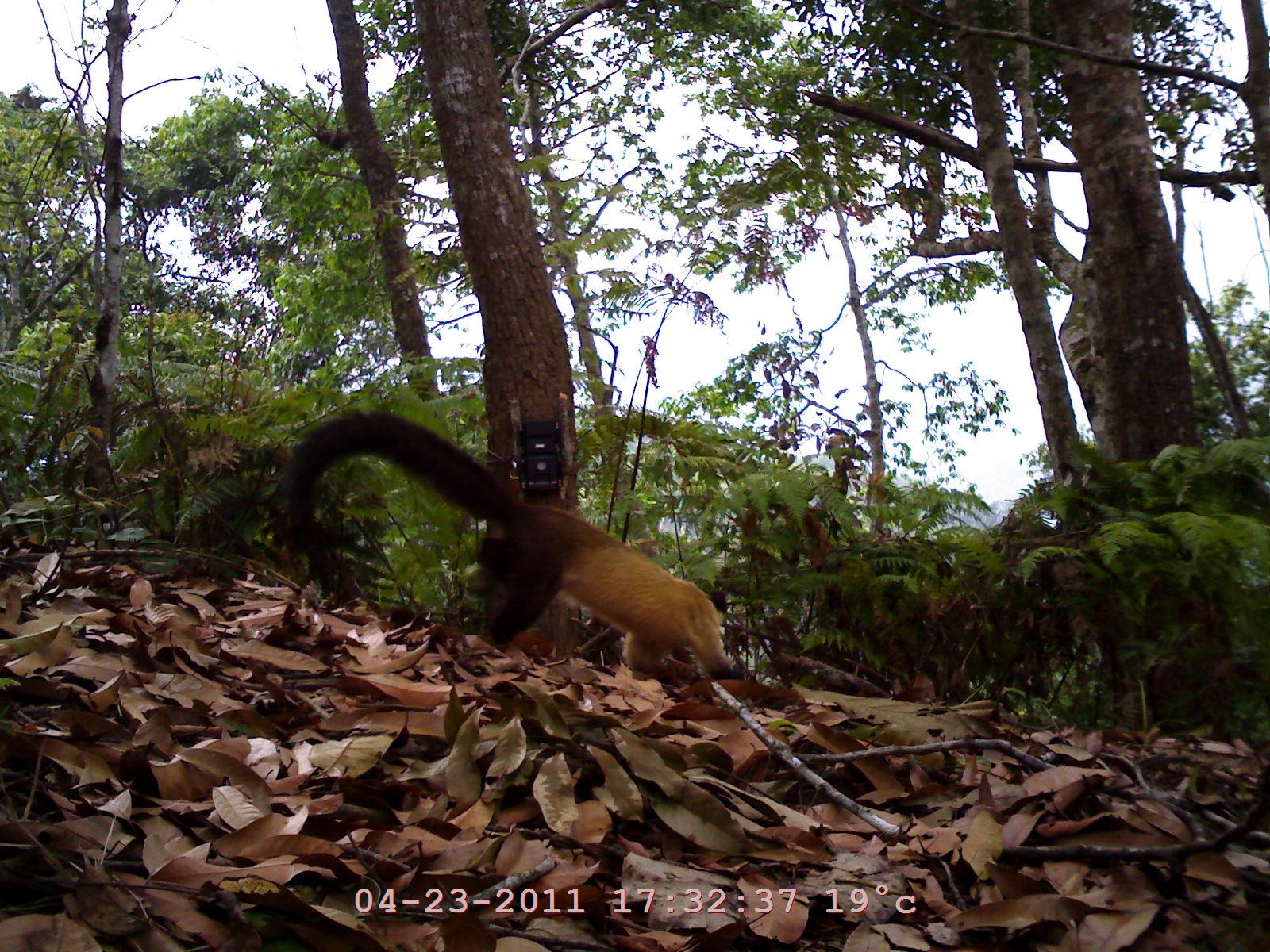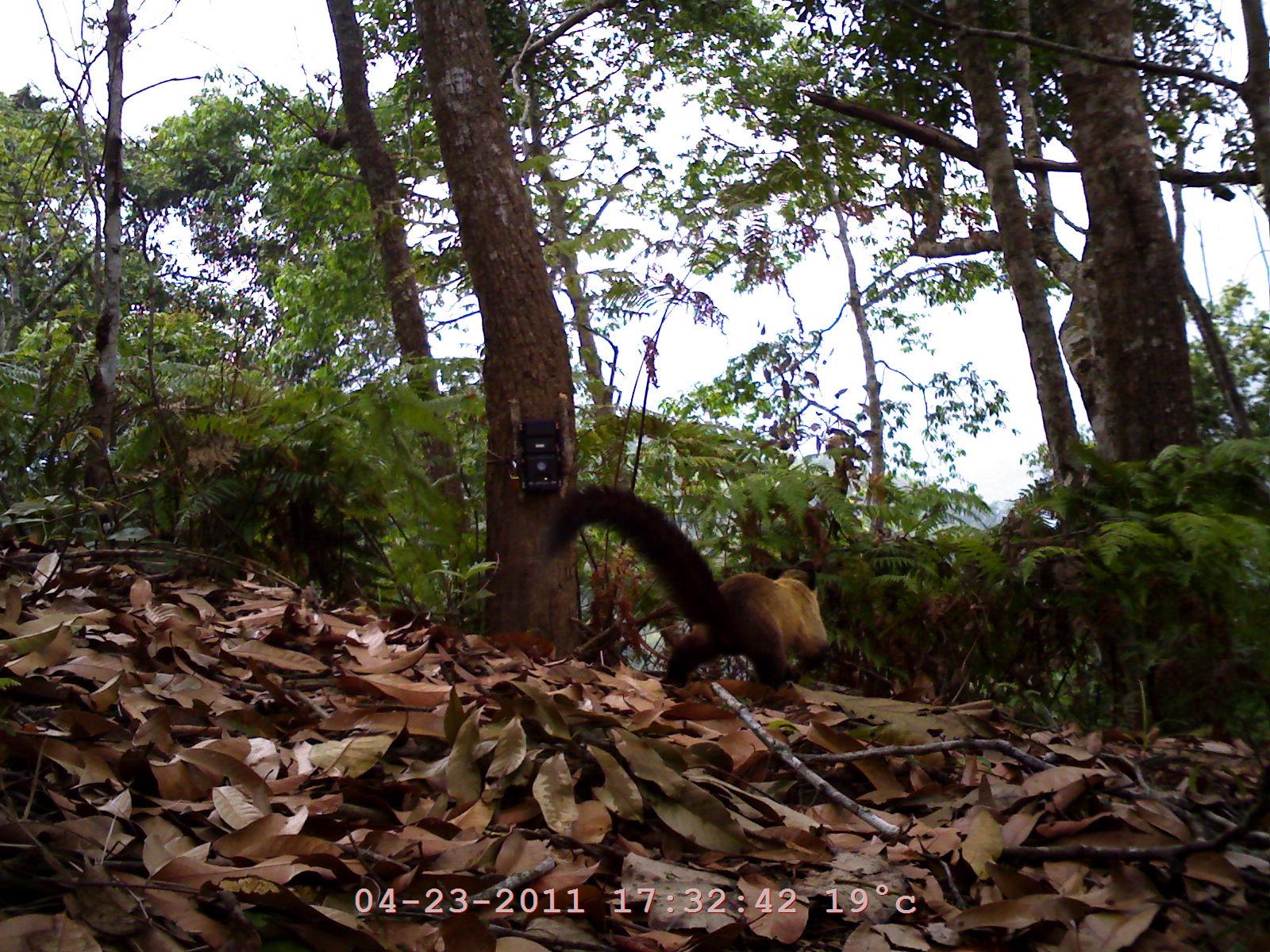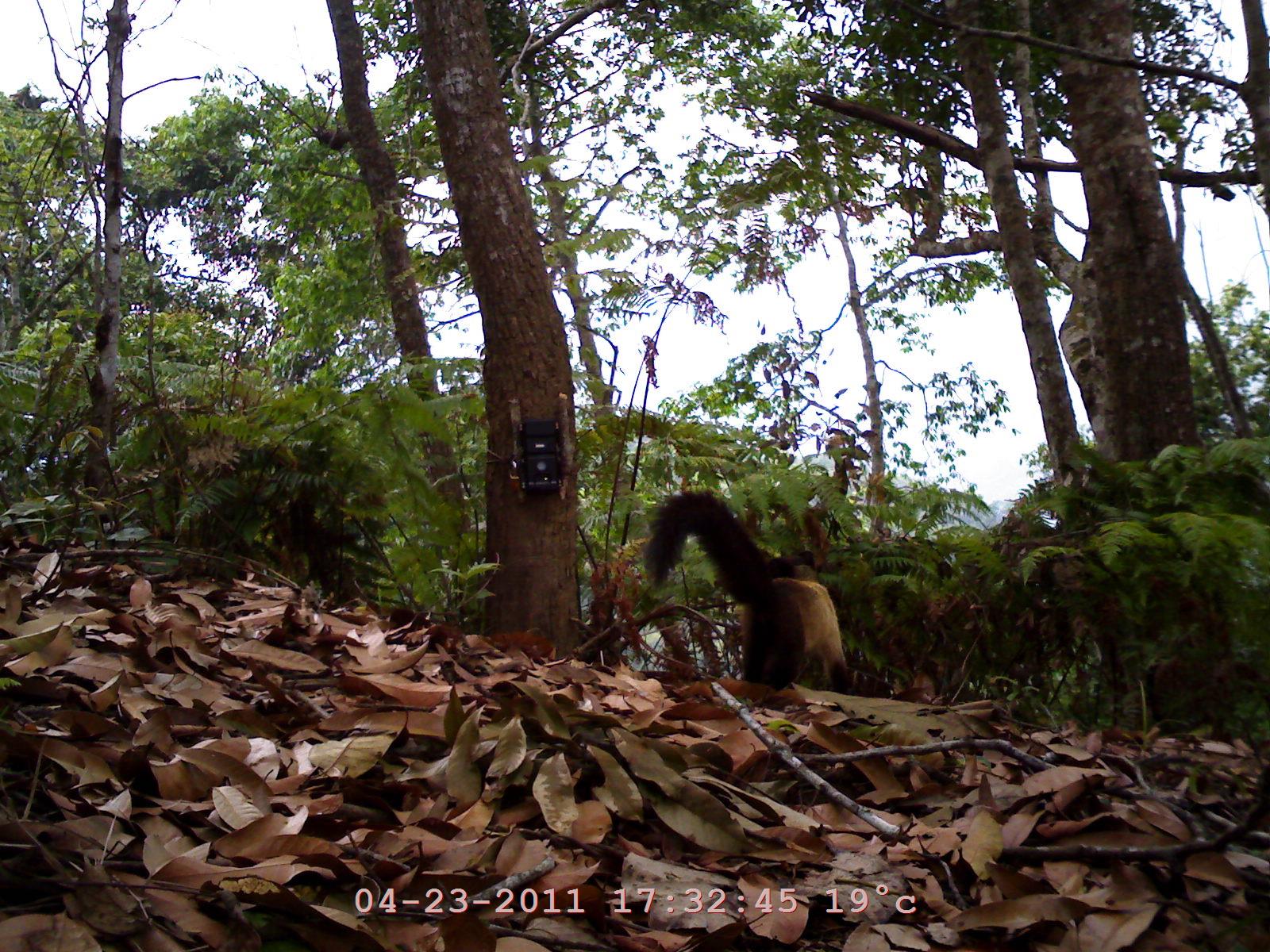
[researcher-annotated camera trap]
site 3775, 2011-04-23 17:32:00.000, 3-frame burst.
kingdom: Animalia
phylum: Chordata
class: Mammalia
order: Carnivora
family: Mustelidae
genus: Martes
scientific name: Martes flavigula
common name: yellow-throated marten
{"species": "Martes flavigula (yellow-throated marten)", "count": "1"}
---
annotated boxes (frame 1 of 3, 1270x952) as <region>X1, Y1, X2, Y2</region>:
martes flavigula: <region>275, 405, 744, 681</region>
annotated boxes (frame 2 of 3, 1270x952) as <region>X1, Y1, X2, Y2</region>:
martes flavigula: <region>538, 483, 829, 686</region>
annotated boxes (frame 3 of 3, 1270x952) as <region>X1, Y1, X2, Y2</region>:
martes flavigula: <region>643, 488, 851, 710</region>